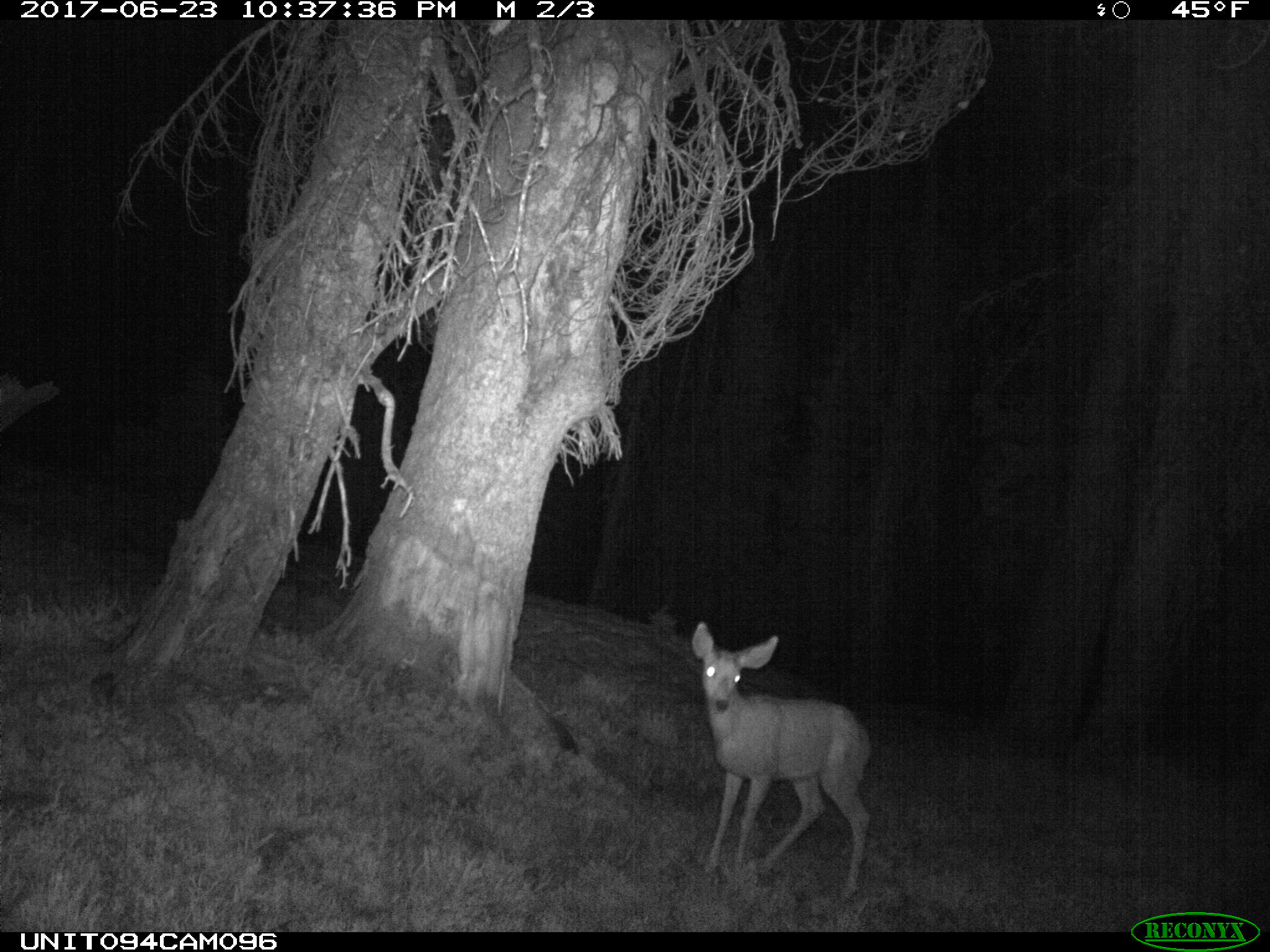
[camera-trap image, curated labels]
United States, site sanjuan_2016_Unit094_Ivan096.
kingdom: Animalia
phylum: Chordata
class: Mammalia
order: Artiodactyla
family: Cervidae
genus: Odocoileus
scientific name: Odocoileus hemionus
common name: mule deer